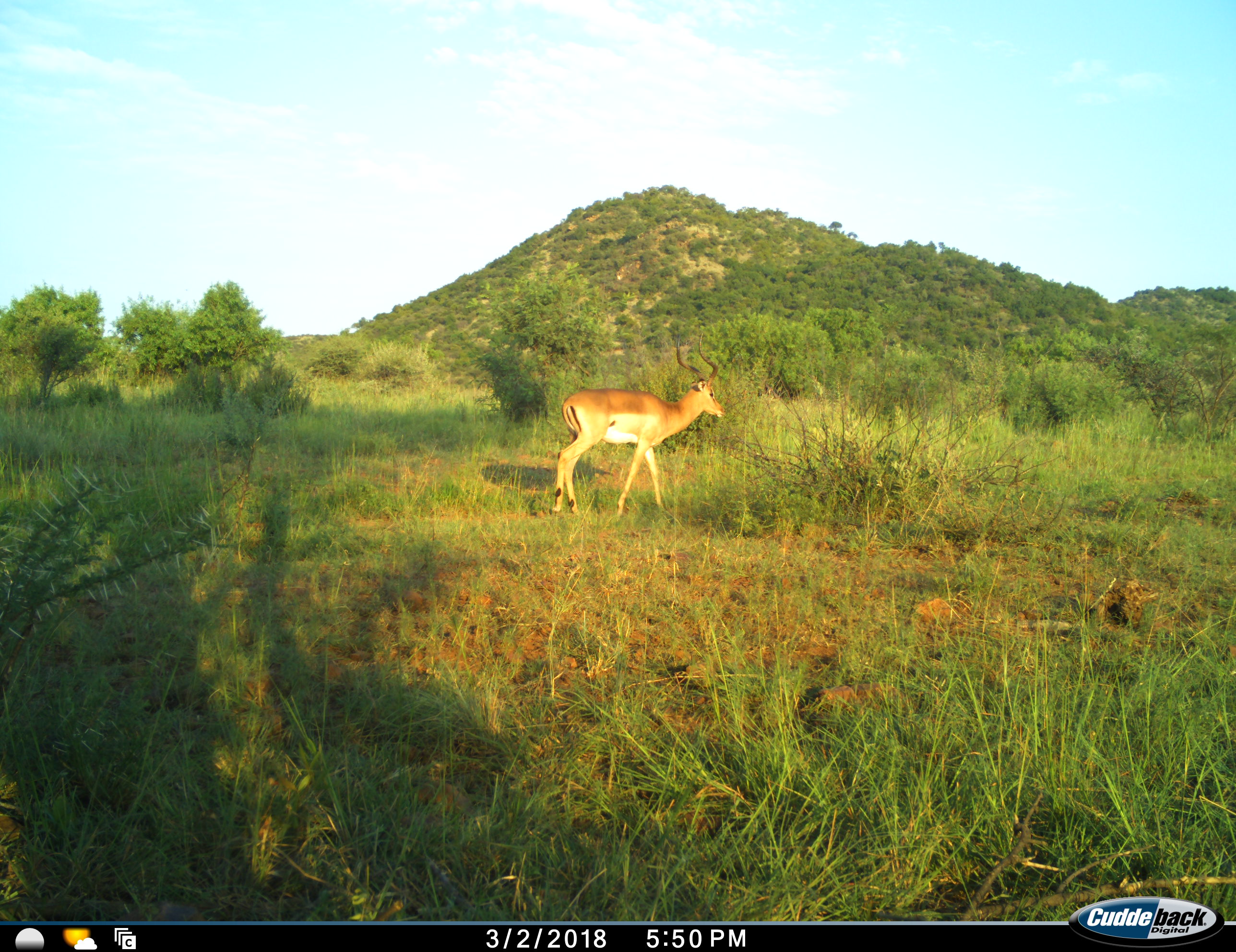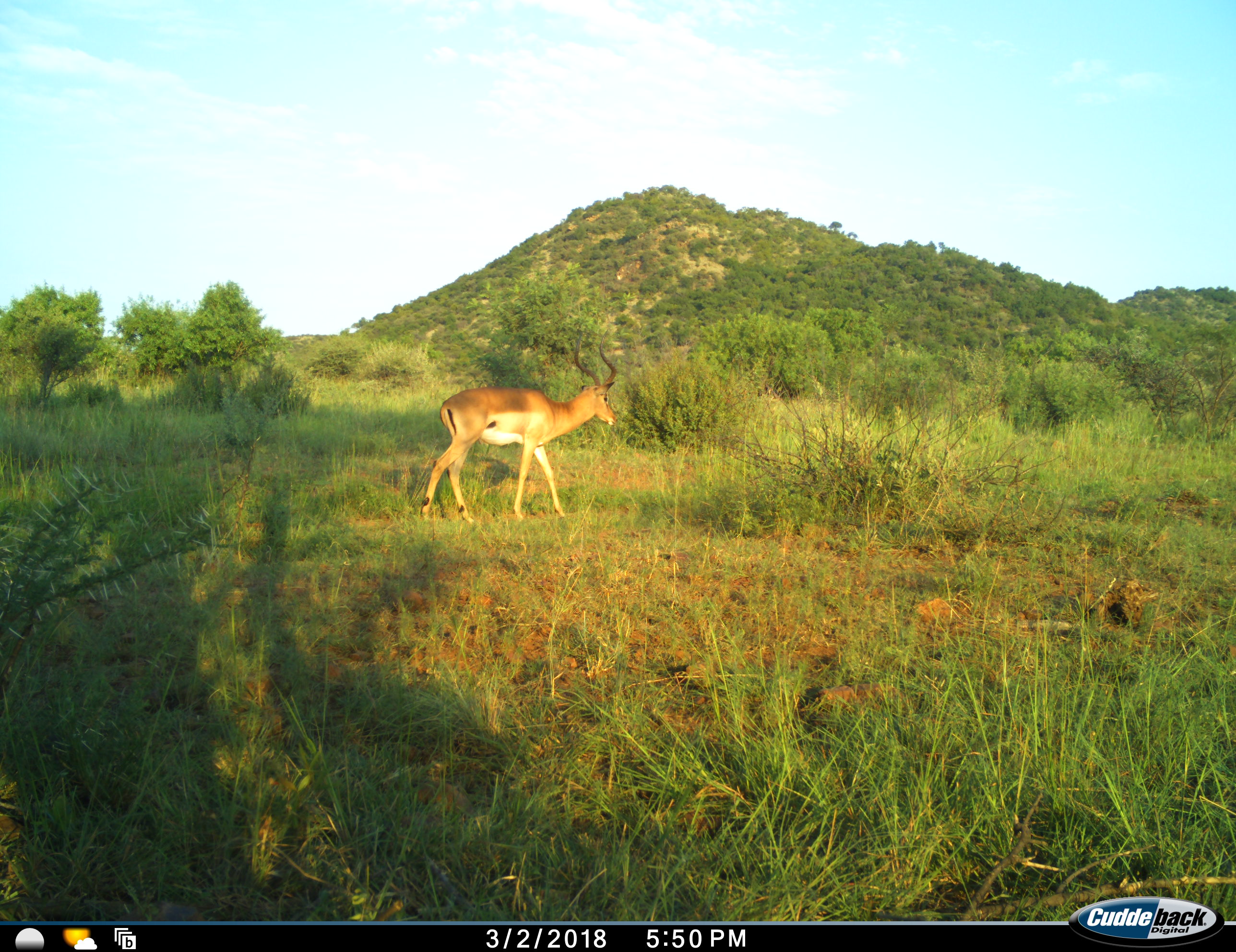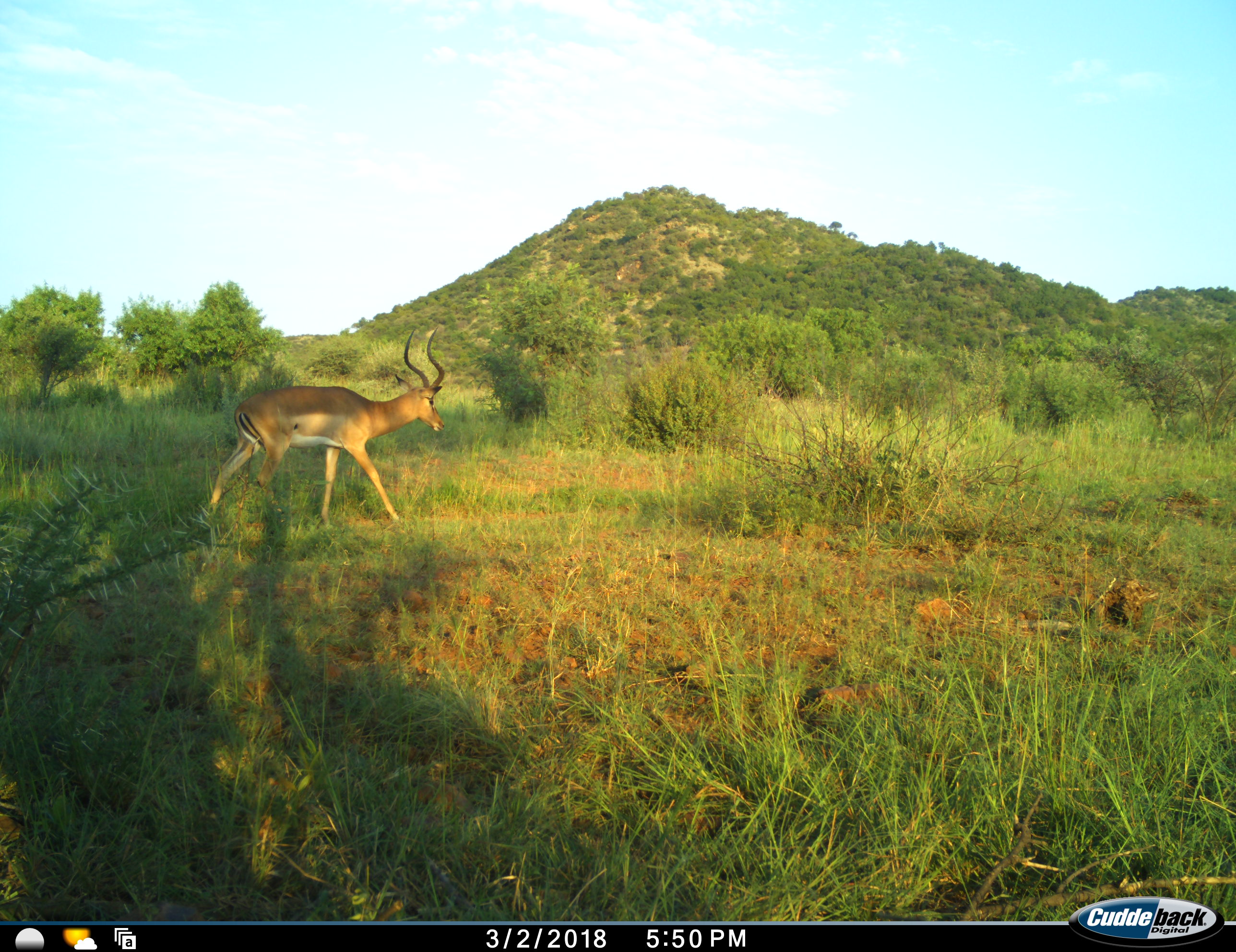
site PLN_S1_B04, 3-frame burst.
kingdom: Animalia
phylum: Chordata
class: Mammalia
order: Artiodactyla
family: Bovidae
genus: Aepyceros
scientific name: Aepyceros melampus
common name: impala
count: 1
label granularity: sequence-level